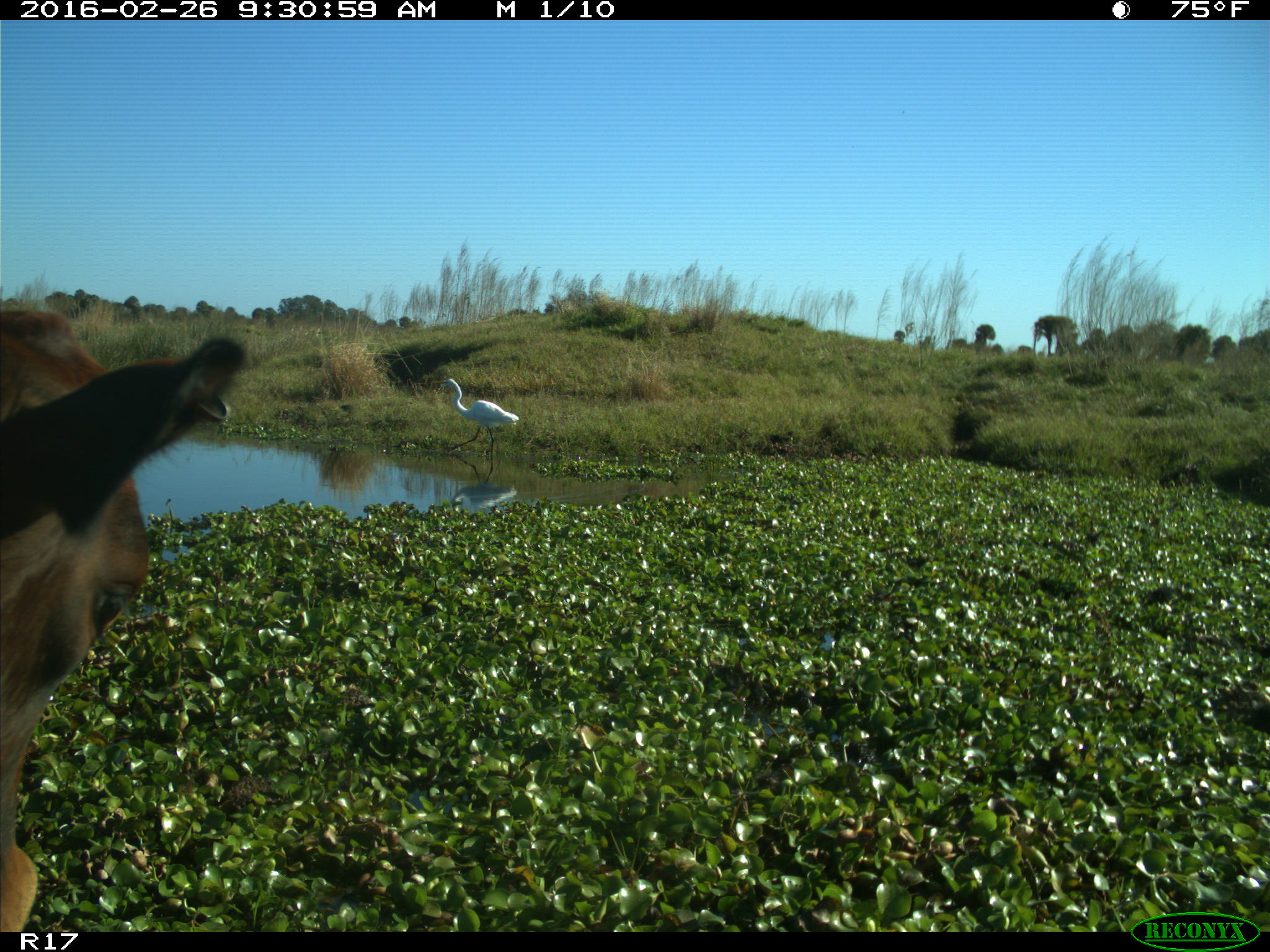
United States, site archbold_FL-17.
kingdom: Animalia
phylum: Chordata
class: Mammalia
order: Artiodactyla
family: Bovidae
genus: Bos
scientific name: Bos taurus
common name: domestic cow